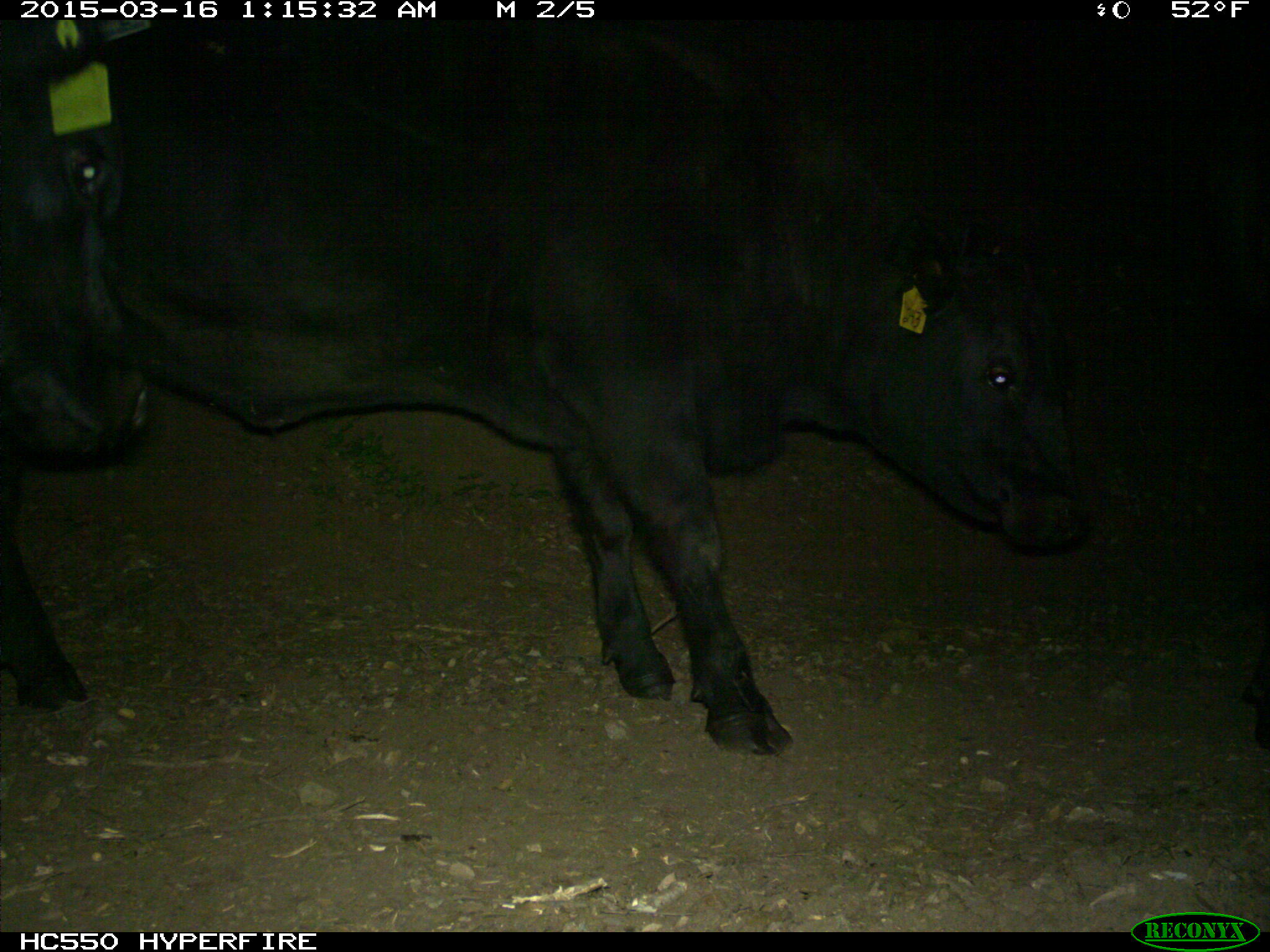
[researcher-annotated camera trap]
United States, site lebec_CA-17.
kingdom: Animalia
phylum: Chordata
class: Mammalia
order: Artiodactyla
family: Bovidae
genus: Bos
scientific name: Bos taurus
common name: domestic cow